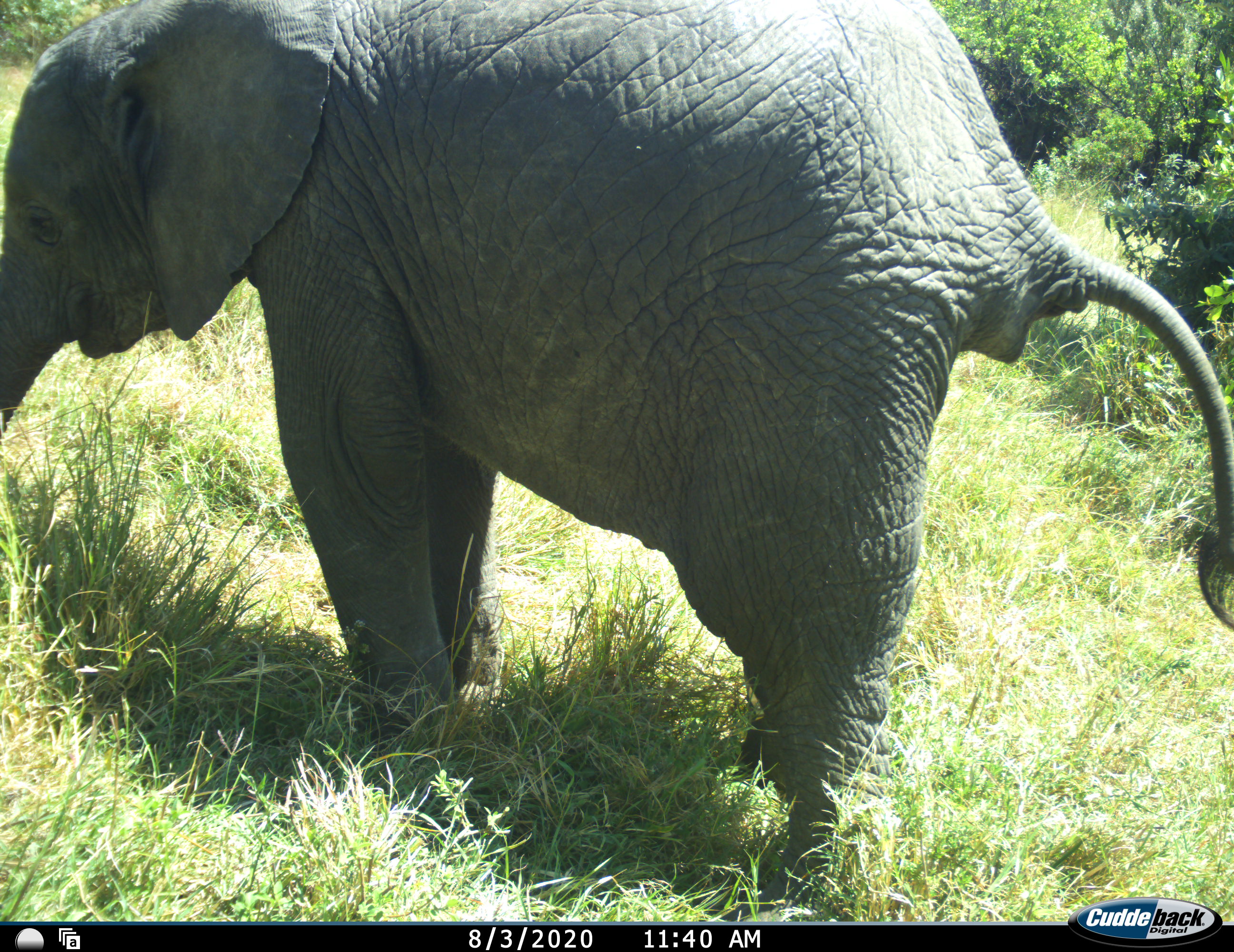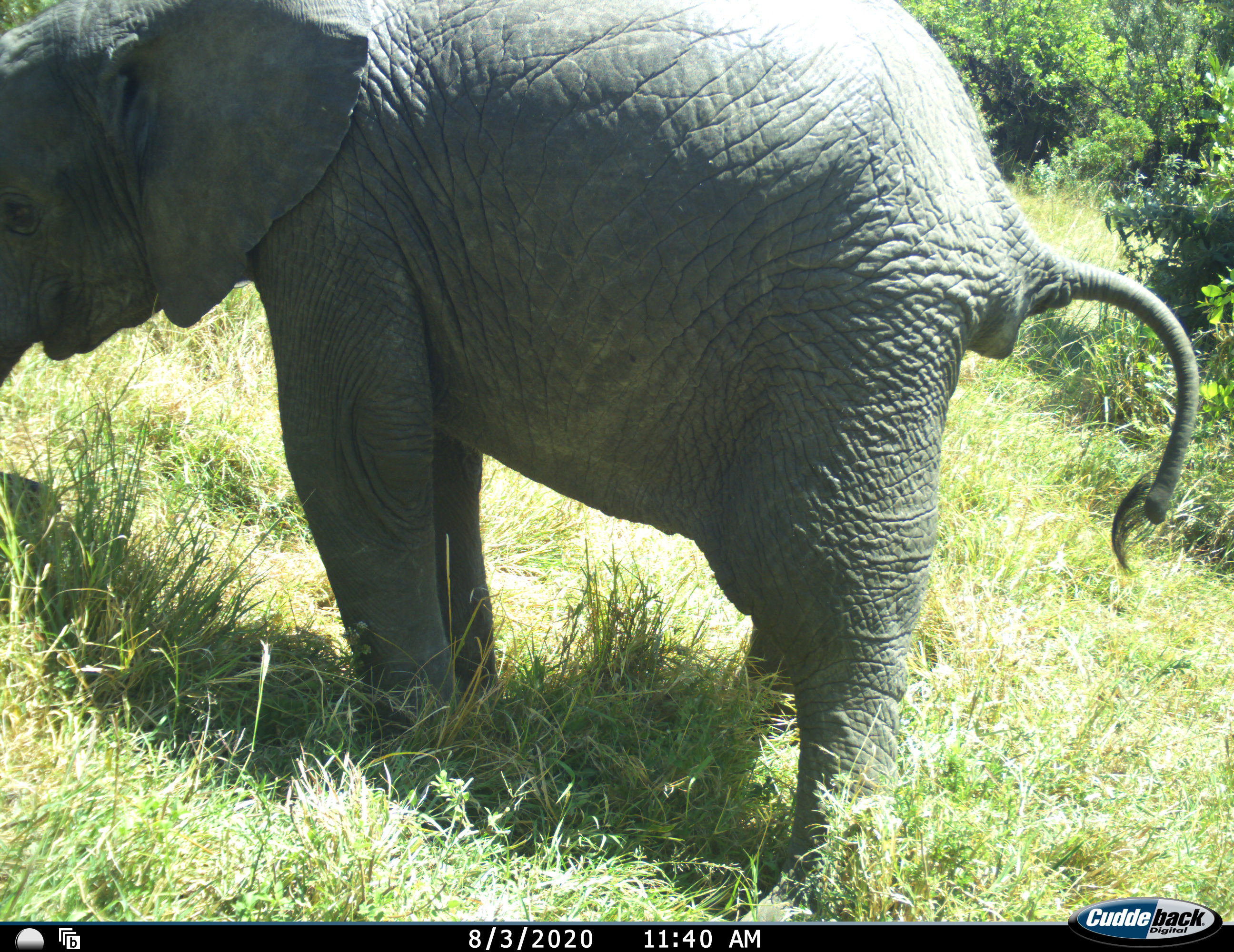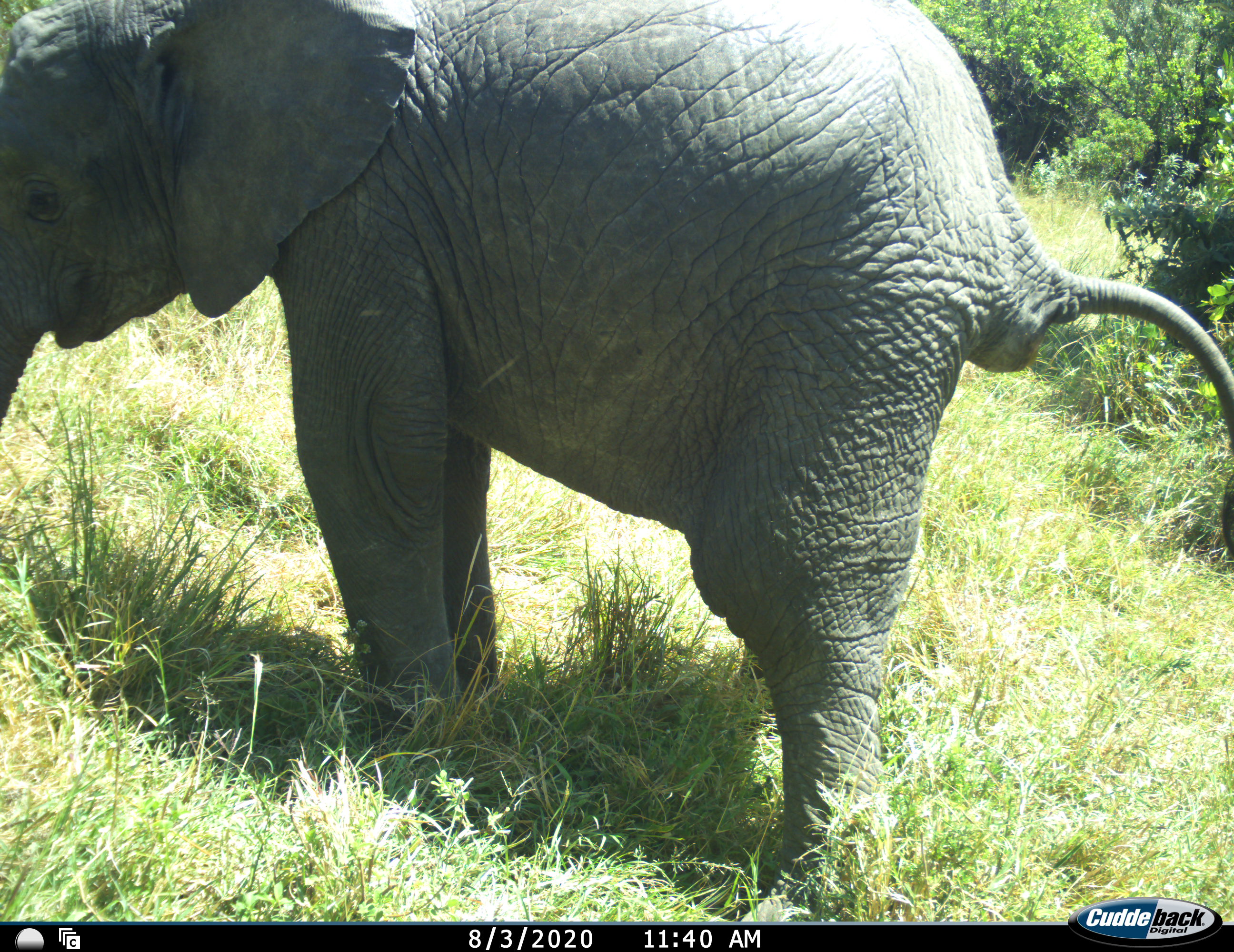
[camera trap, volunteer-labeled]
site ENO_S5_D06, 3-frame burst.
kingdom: Animalia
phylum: Chordata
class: Mammalia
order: Proboscidea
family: Elephantidae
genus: Loxodonta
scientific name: Loxodonta africana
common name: african bush elephant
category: elephant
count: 1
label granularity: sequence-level